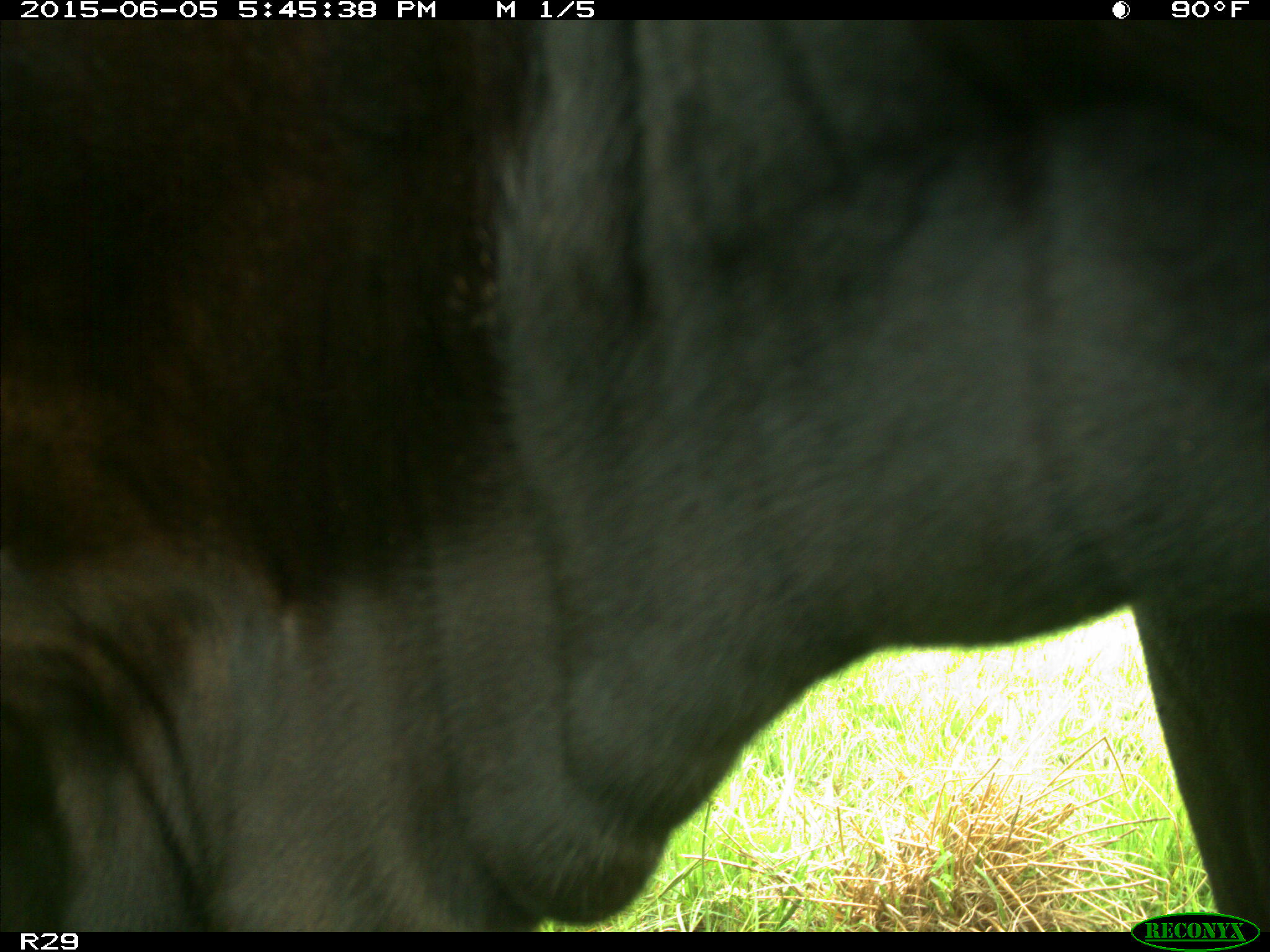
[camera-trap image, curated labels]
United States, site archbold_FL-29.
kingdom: Animalia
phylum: Chordata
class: Mammalia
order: Artiodactyla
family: Bovidae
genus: Bos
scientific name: Bos taurus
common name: domestic cow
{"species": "Bos taurus (domestic cow)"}